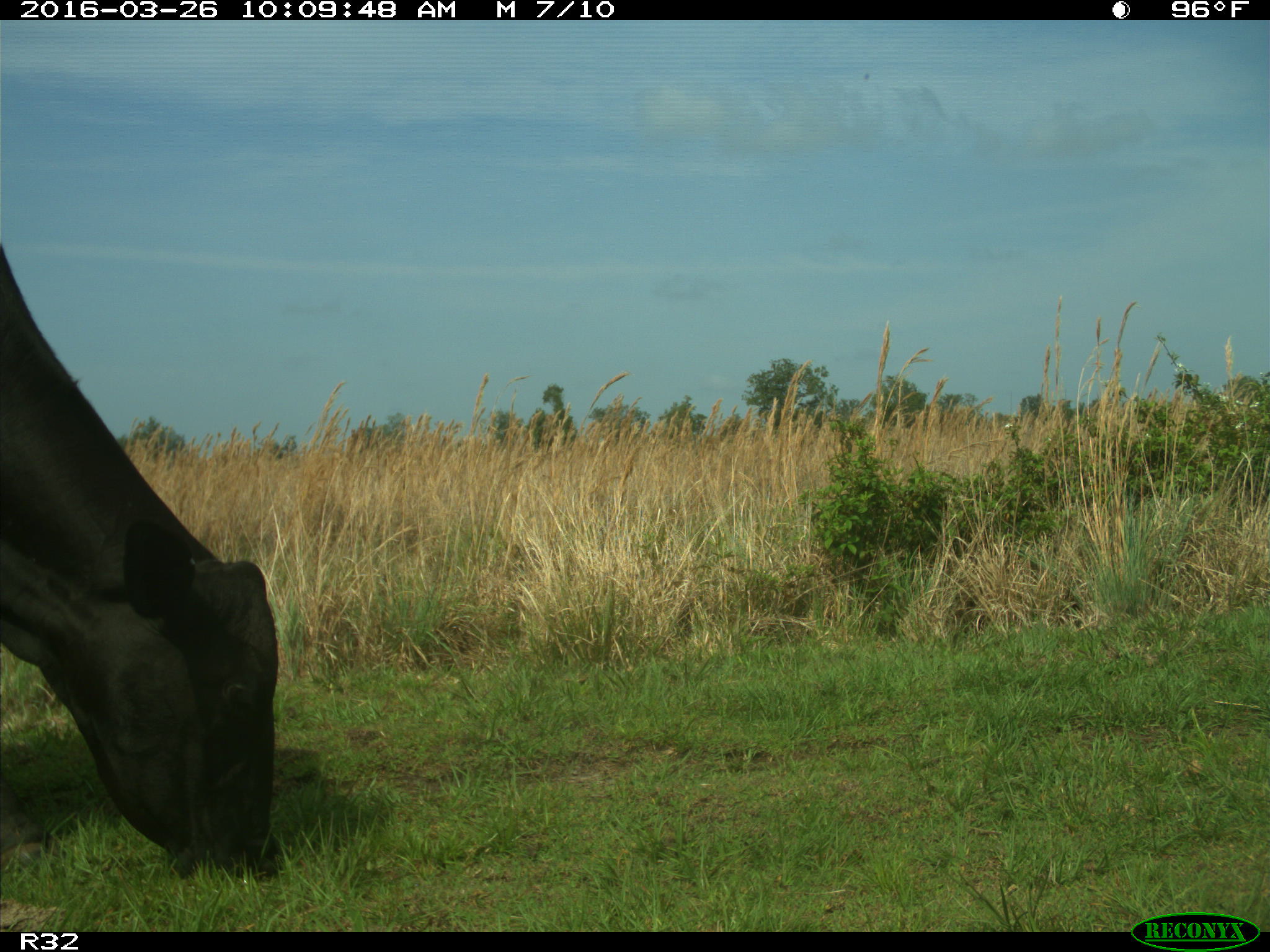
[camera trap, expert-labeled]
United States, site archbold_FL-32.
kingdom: Animalia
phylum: Chordata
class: Mammalia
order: Artiodactyla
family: Bovidae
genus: Bos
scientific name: Bos taurus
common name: domestic cow